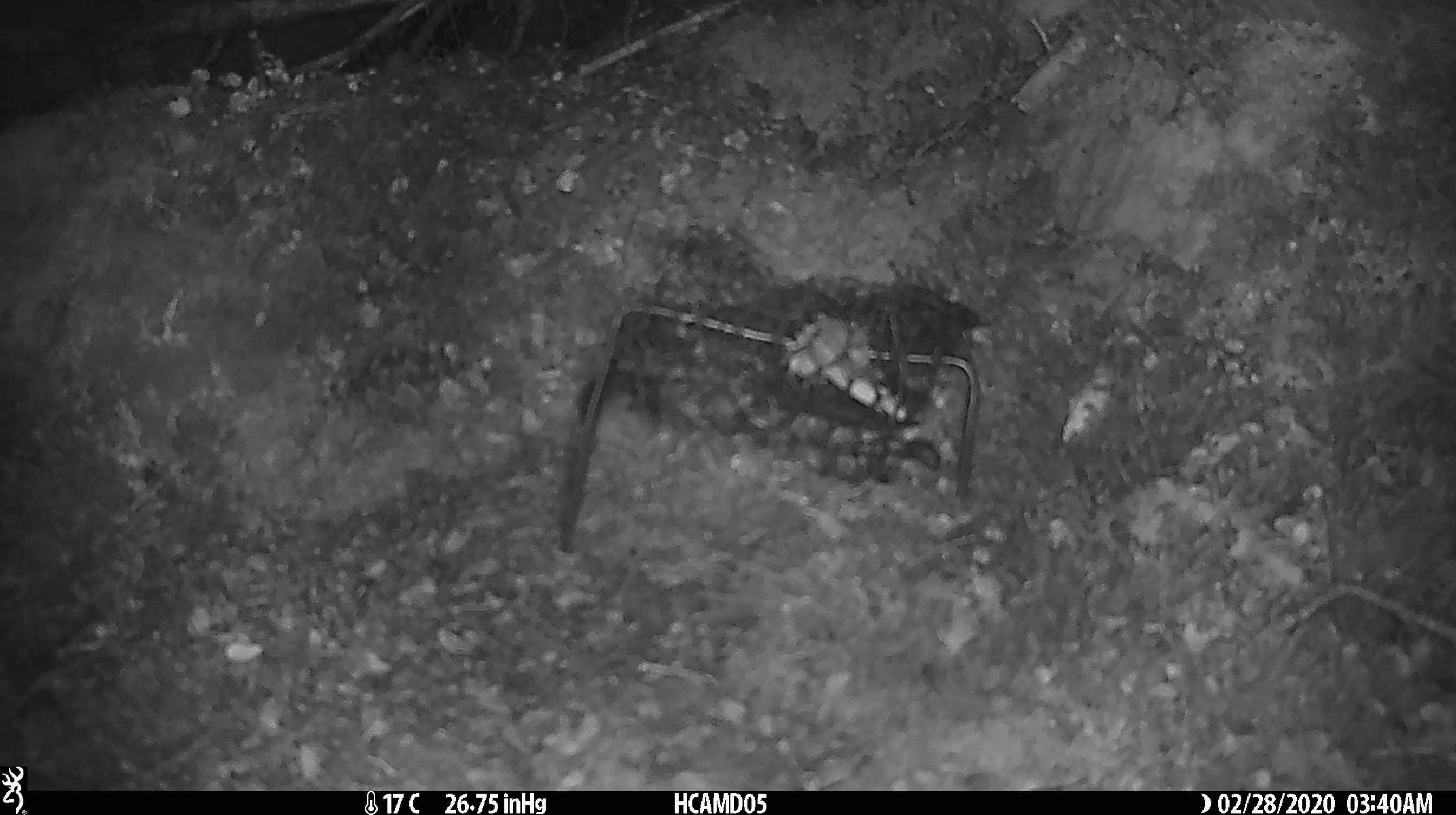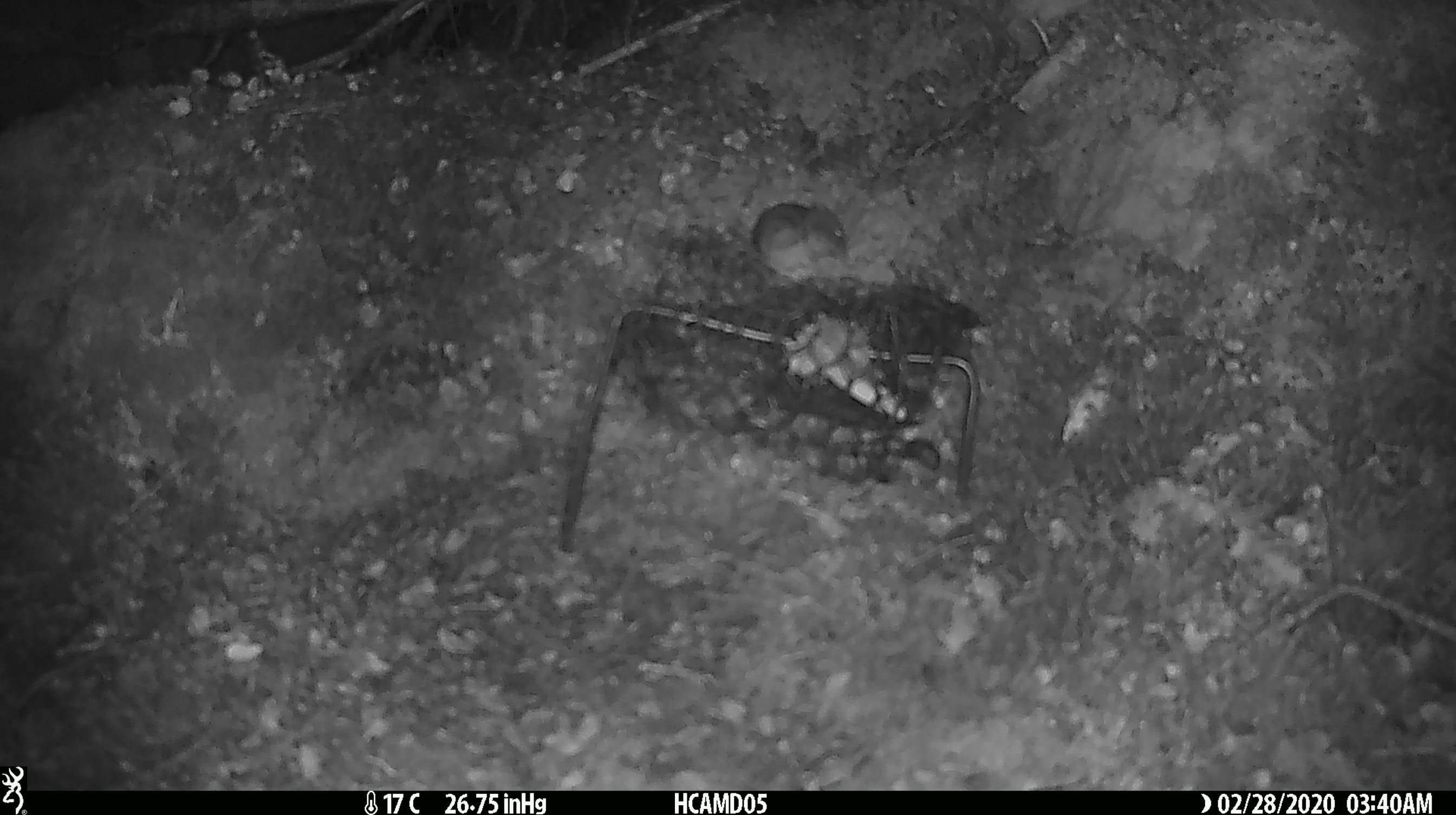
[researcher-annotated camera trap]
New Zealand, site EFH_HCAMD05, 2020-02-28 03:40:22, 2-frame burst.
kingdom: Animalia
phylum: Chordata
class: Mammalia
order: Rodentia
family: Muridae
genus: Mus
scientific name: Mus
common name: mouse